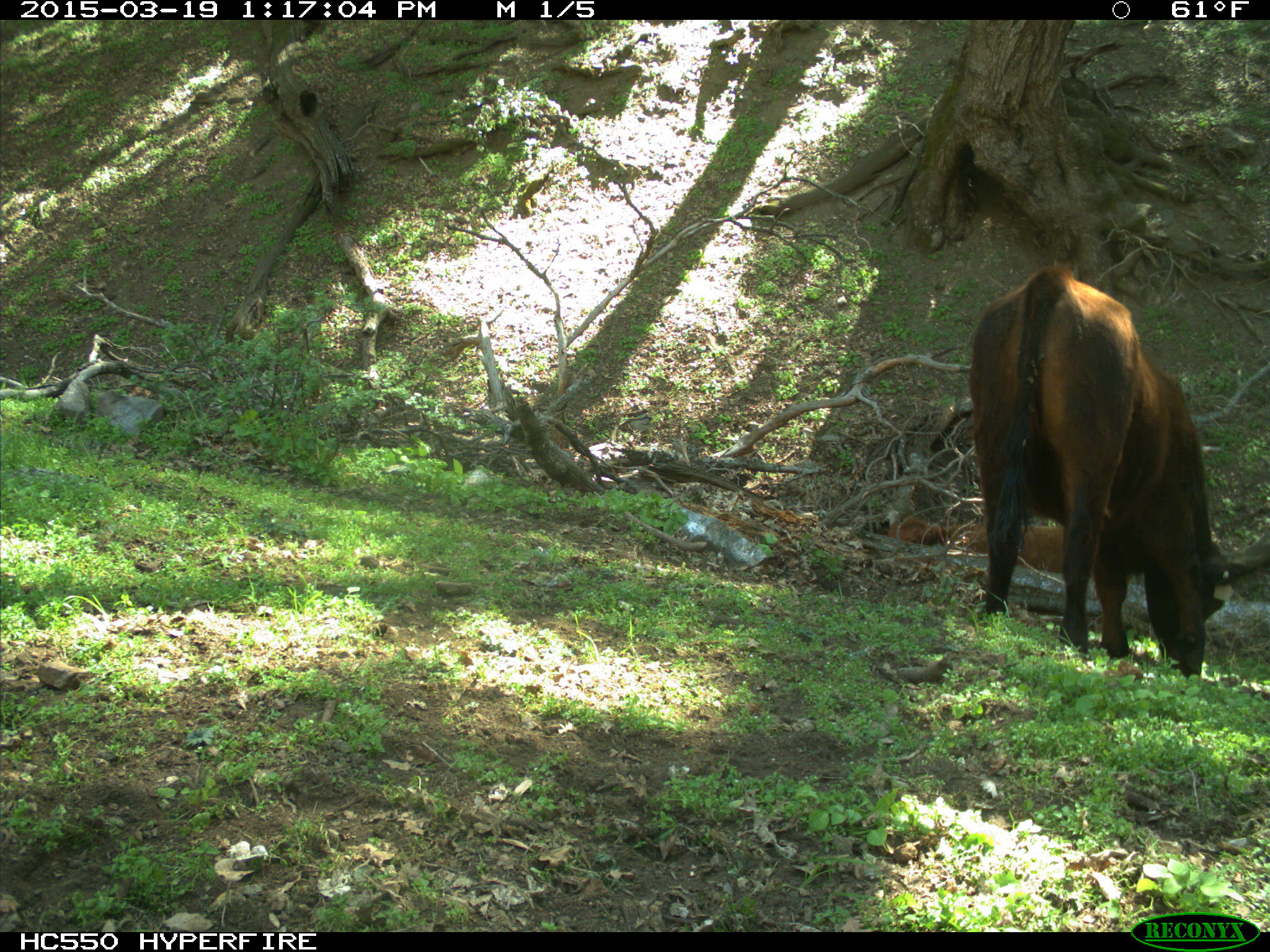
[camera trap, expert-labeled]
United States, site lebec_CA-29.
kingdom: Animalia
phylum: Chordata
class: Mammalia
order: Artiodactyla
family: Bovidae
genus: Bos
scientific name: Bos taurus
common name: domestic cow